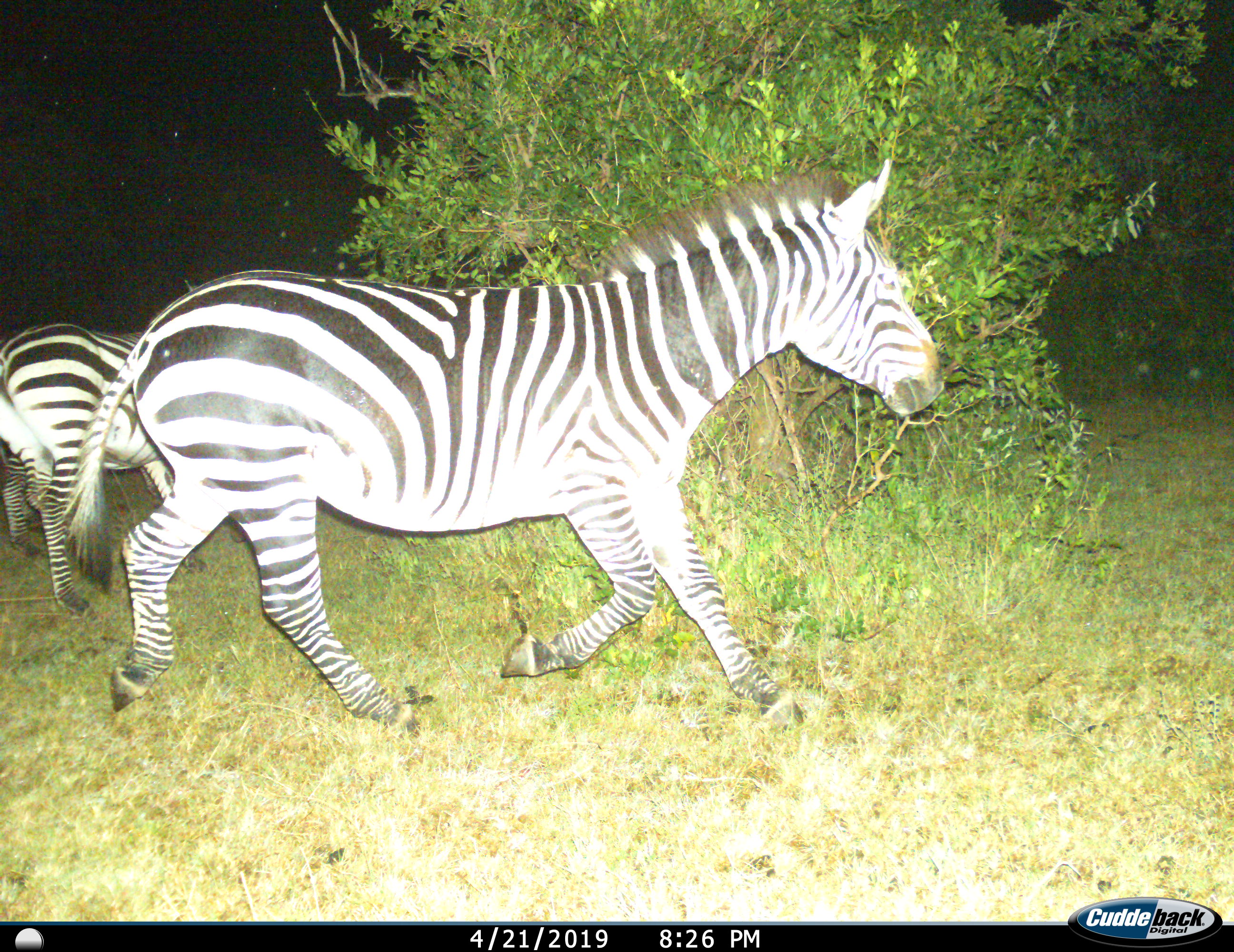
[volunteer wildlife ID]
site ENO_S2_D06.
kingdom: Animalia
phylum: Chordata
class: Mammalia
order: Perissodactyla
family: Equidae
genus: Equus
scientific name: Equus quagga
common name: plains zebra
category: zebraplains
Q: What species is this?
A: Zebraplains (plains zebra) (Equus quagga).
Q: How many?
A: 3.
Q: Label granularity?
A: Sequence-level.